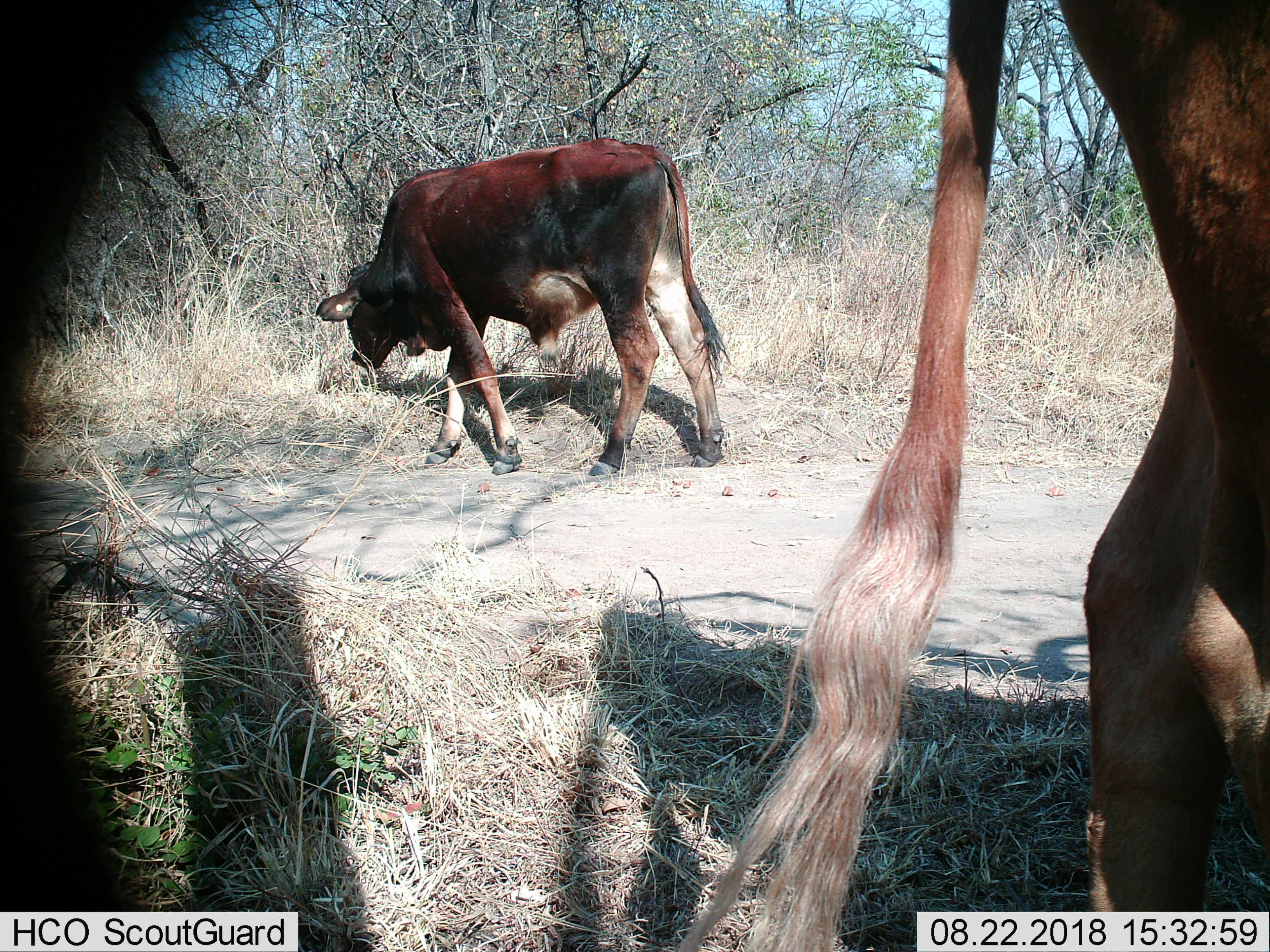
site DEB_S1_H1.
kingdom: Animalia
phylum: Chordata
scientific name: Vertebrata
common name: domestic animal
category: domesticanimal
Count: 2.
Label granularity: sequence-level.